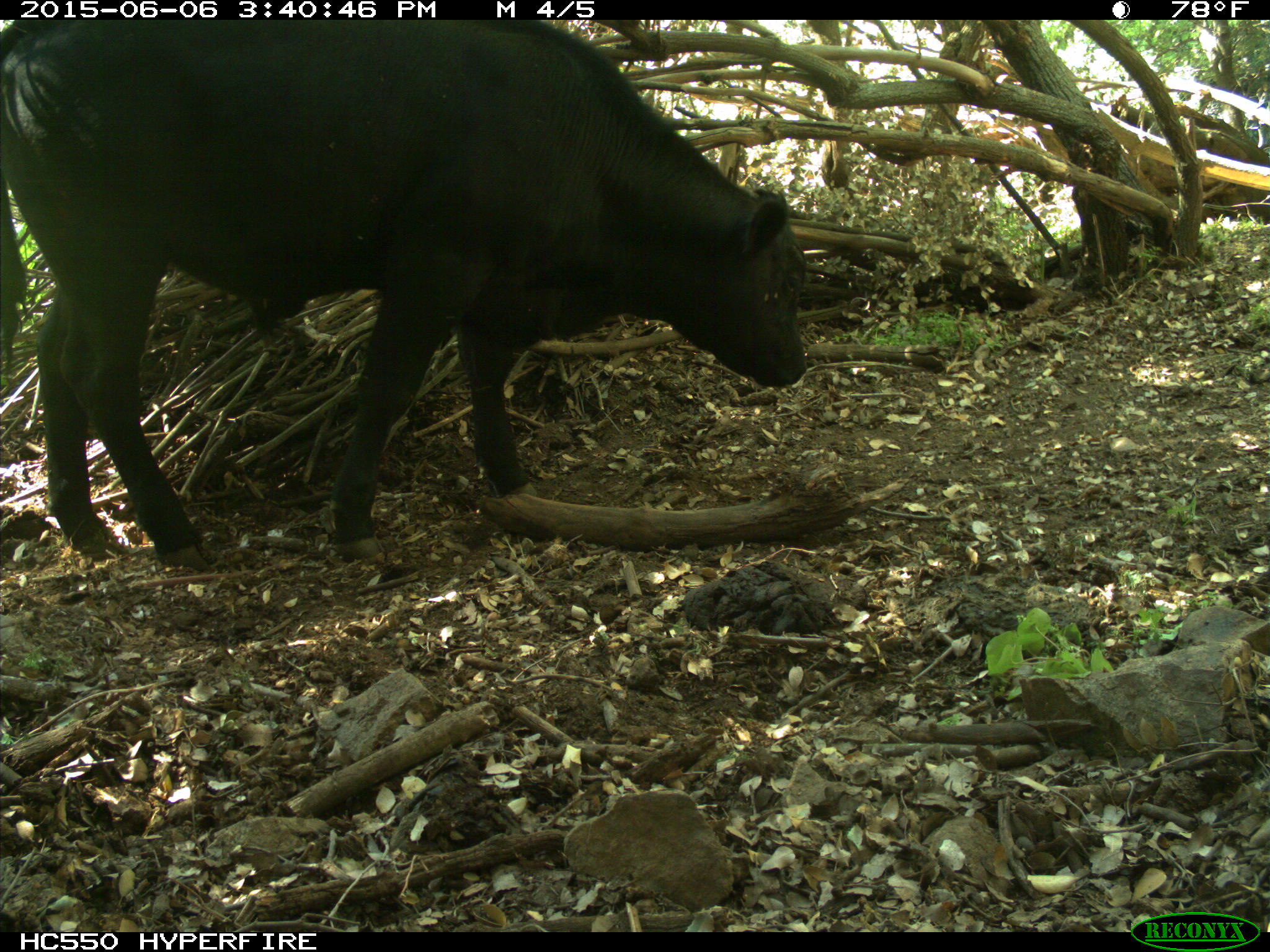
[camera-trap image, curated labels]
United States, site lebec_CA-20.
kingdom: Animalia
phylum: Chordata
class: Mammalia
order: Artiodactyla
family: Bovidae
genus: Bos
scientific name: Bos taurus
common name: domestic cow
Bos taurus (domestic cow).